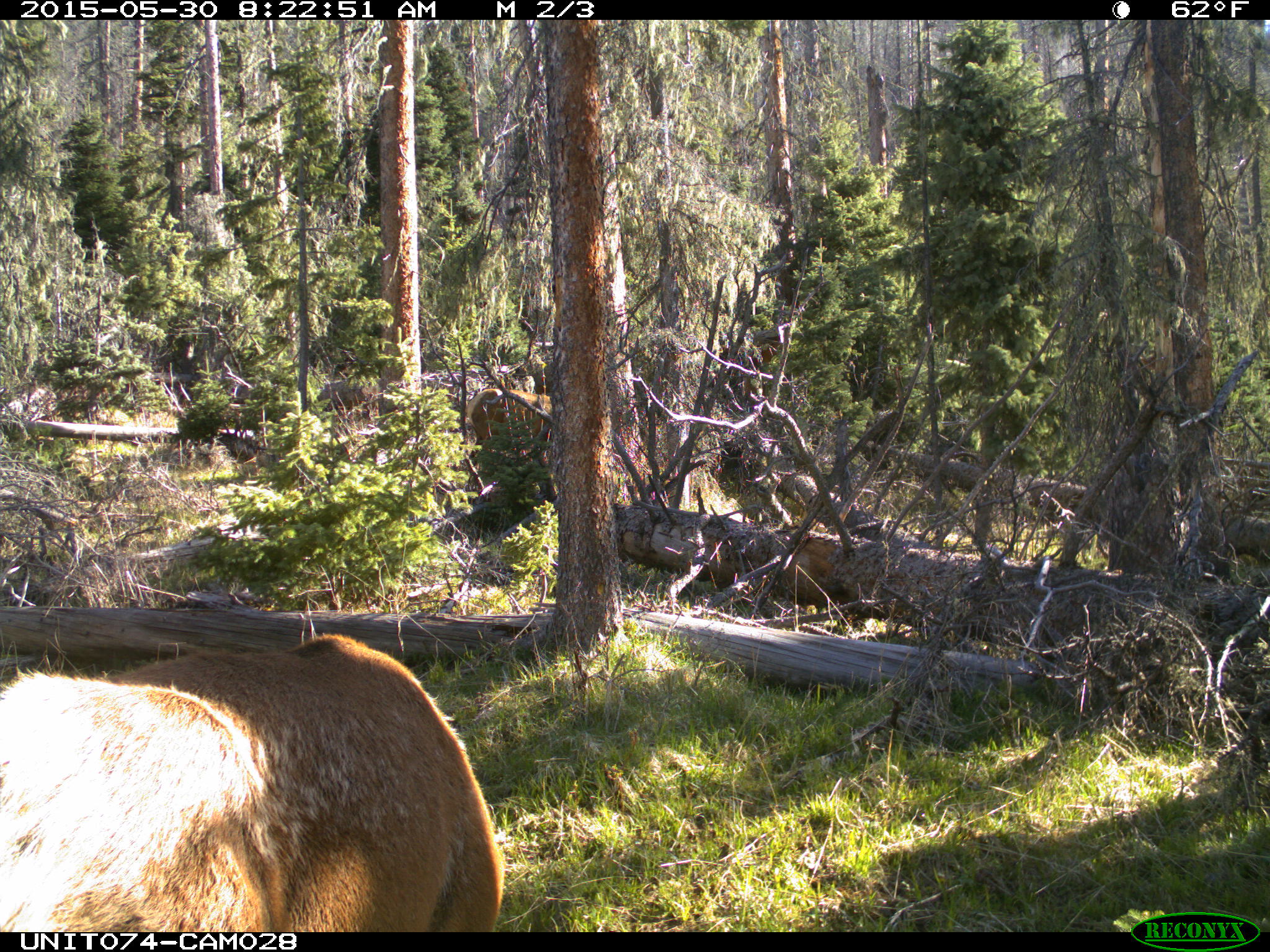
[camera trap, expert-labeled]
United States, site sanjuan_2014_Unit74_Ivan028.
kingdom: Animalia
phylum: Chordata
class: Mammalia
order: Artiodactyla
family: Cervidae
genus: Cervus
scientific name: Cervus elaphus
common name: red deer